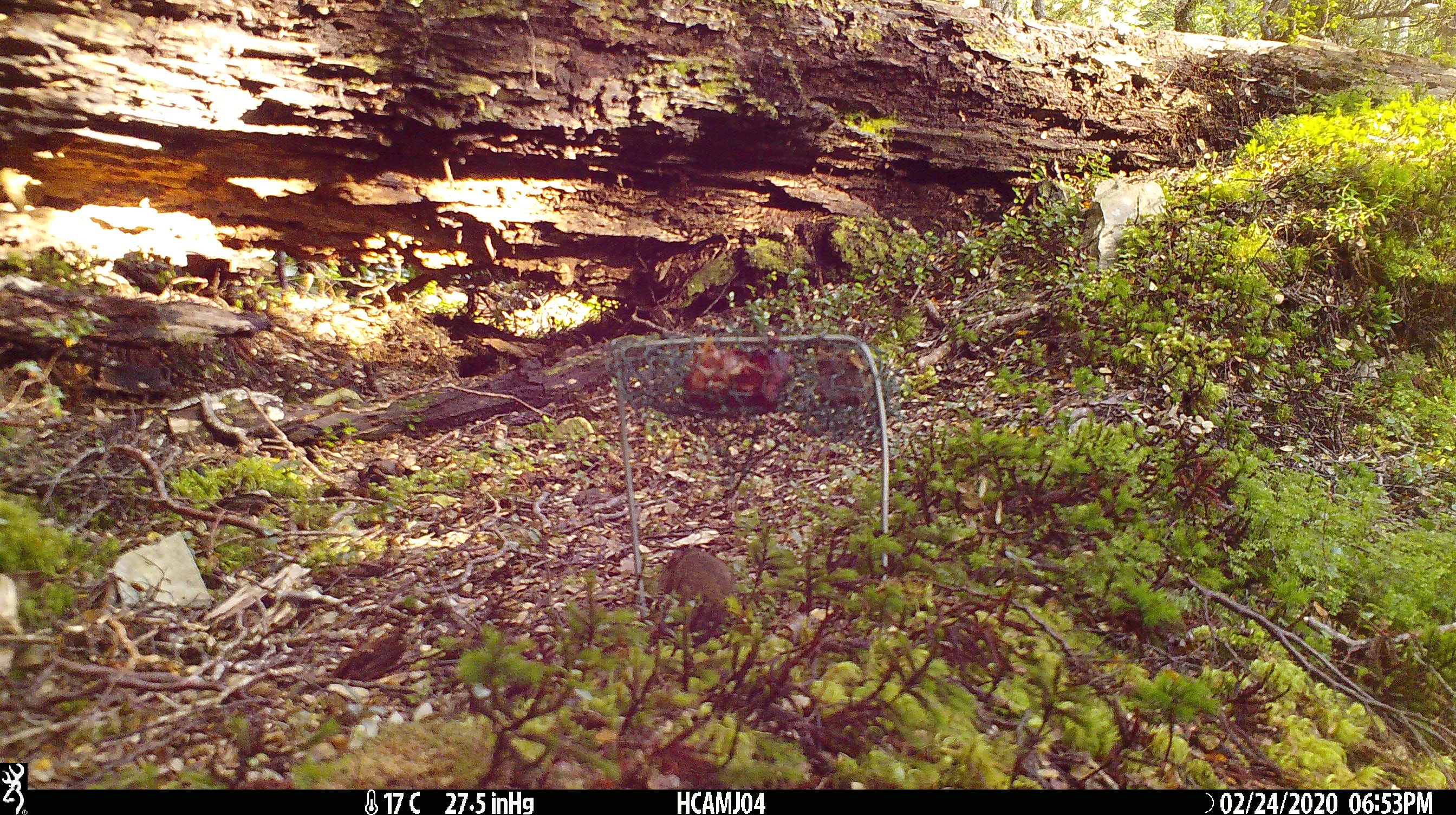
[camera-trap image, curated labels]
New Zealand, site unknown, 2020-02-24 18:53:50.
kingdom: Animalia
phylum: Chordata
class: Mammalia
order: Rodentia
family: Muridae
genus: Mus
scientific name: Mus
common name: mouse